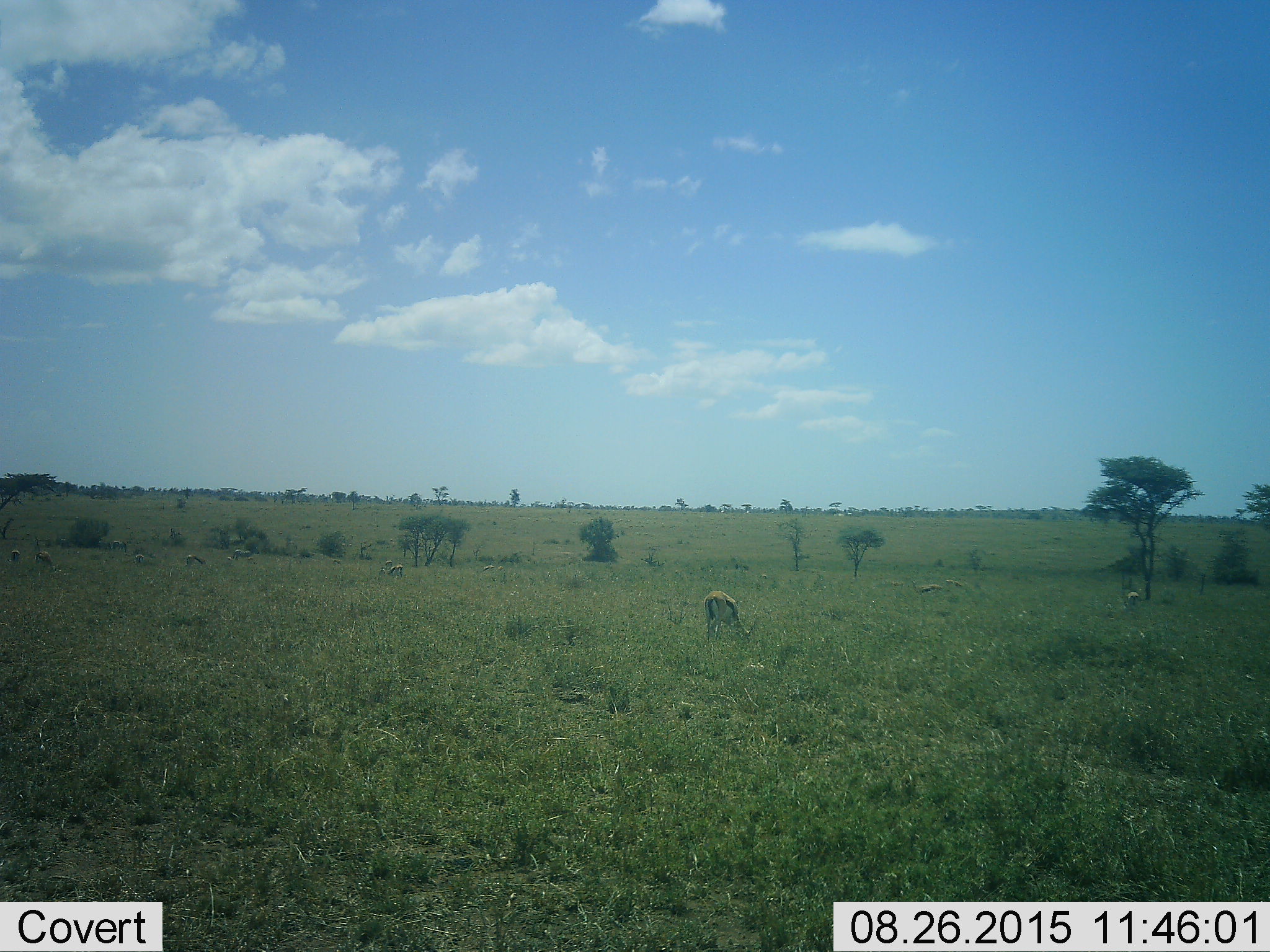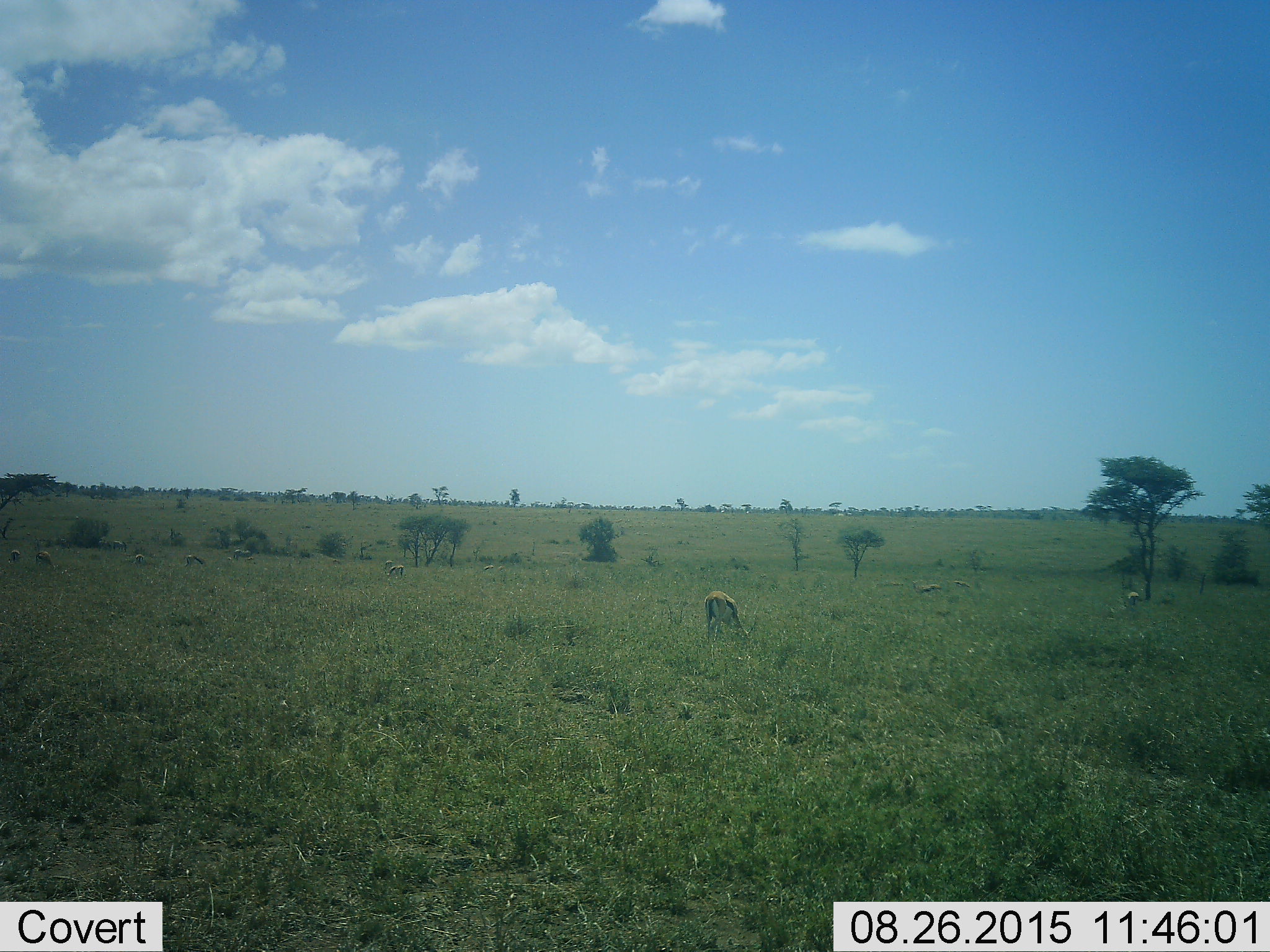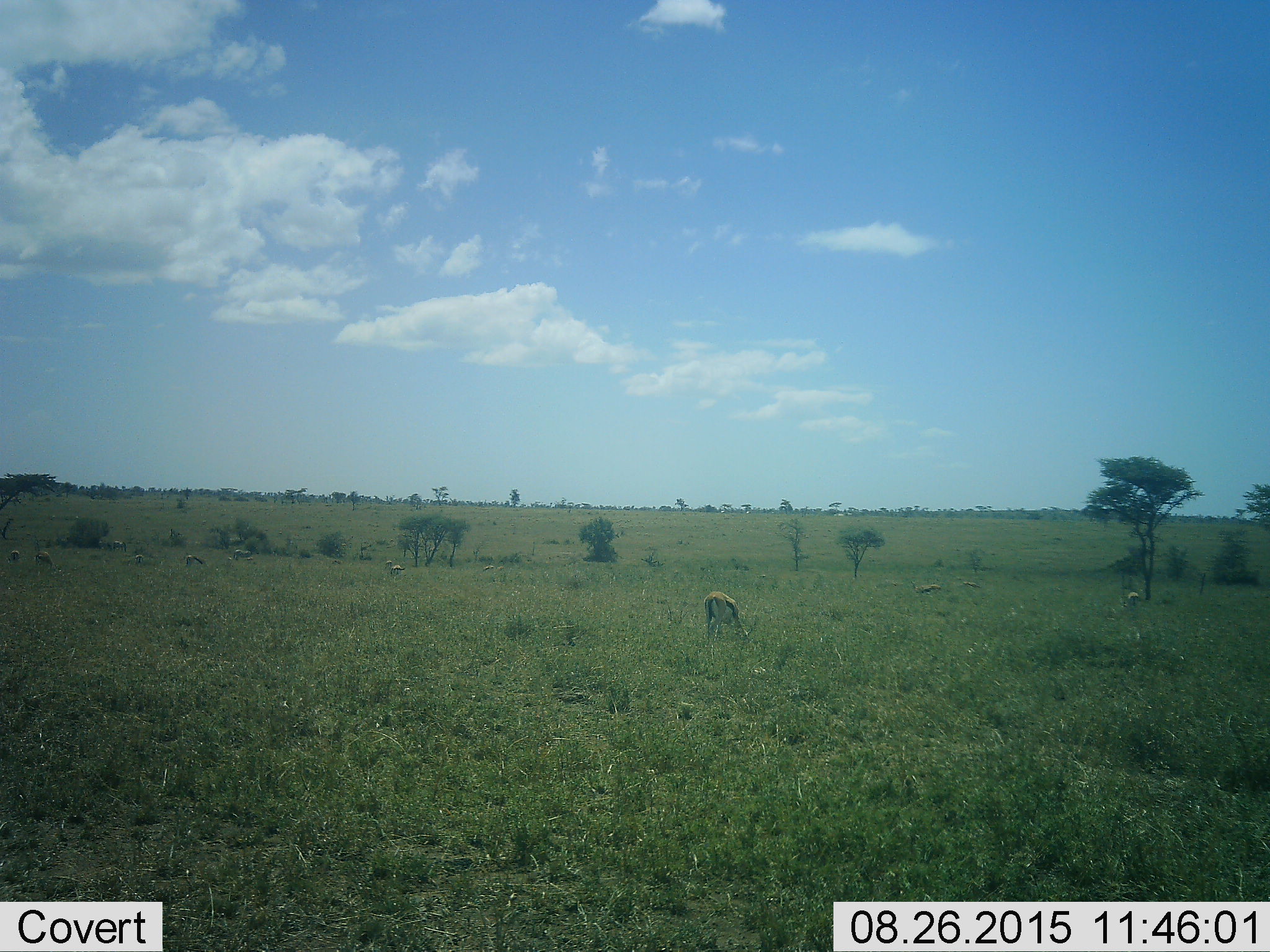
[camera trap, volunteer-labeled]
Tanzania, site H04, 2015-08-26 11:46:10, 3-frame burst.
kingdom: Animalia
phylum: Chordata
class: Mammalia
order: Artiodactyla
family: Bovidae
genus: Eudorcas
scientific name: Eudorcas thomsonii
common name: thomson's gazelle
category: gazellethomsons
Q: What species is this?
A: Gazellethomsons (thomson's gazelle) (Eudorcas thomsonii).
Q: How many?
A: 11-50.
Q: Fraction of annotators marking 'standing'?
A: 44%.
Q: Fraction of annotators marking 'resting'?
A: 22%.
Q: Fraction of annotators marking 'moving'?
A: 11%.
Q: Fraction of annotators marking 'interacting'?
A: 0%.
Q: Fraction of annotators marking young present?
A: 33%.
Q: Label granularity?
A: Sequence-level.